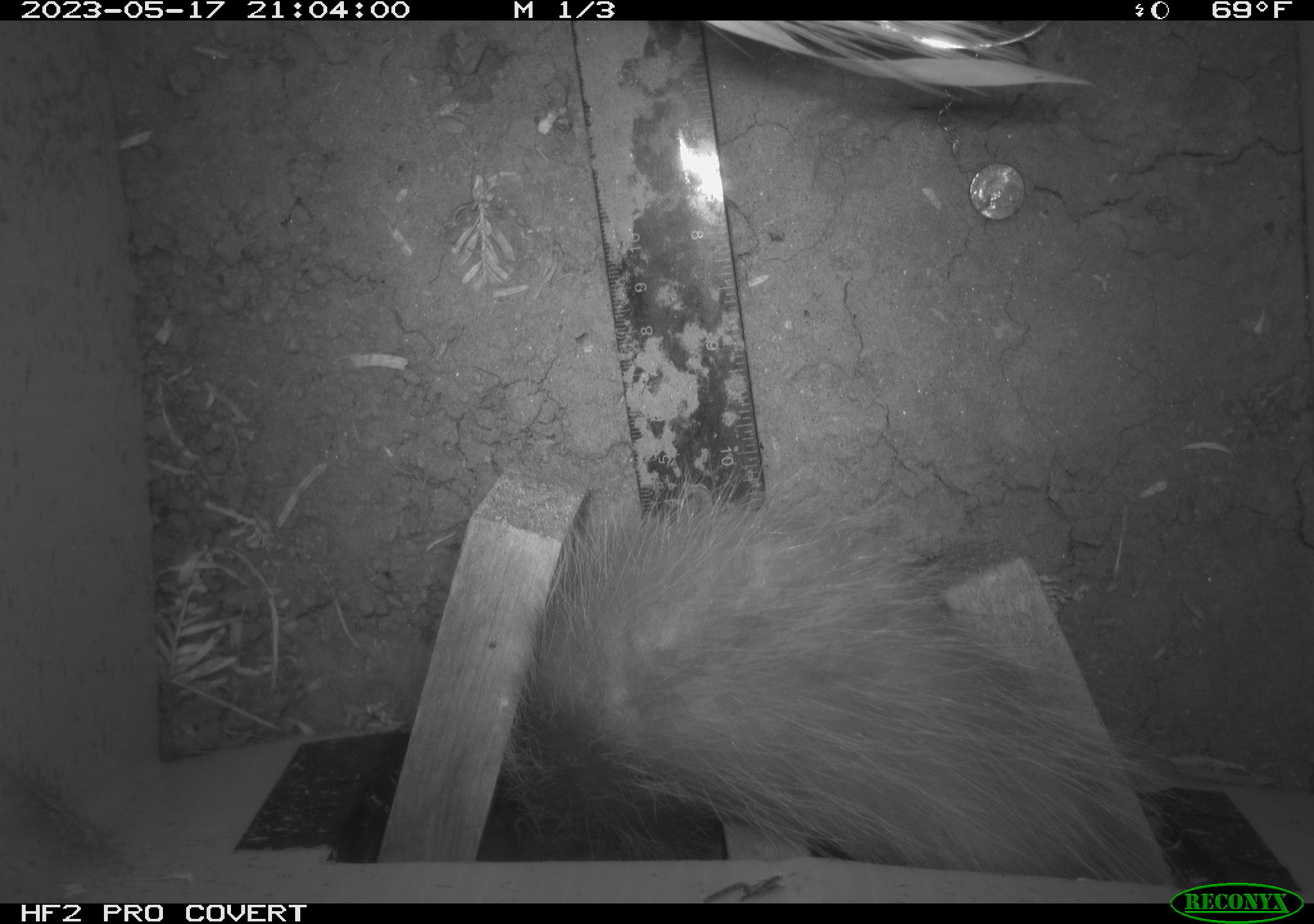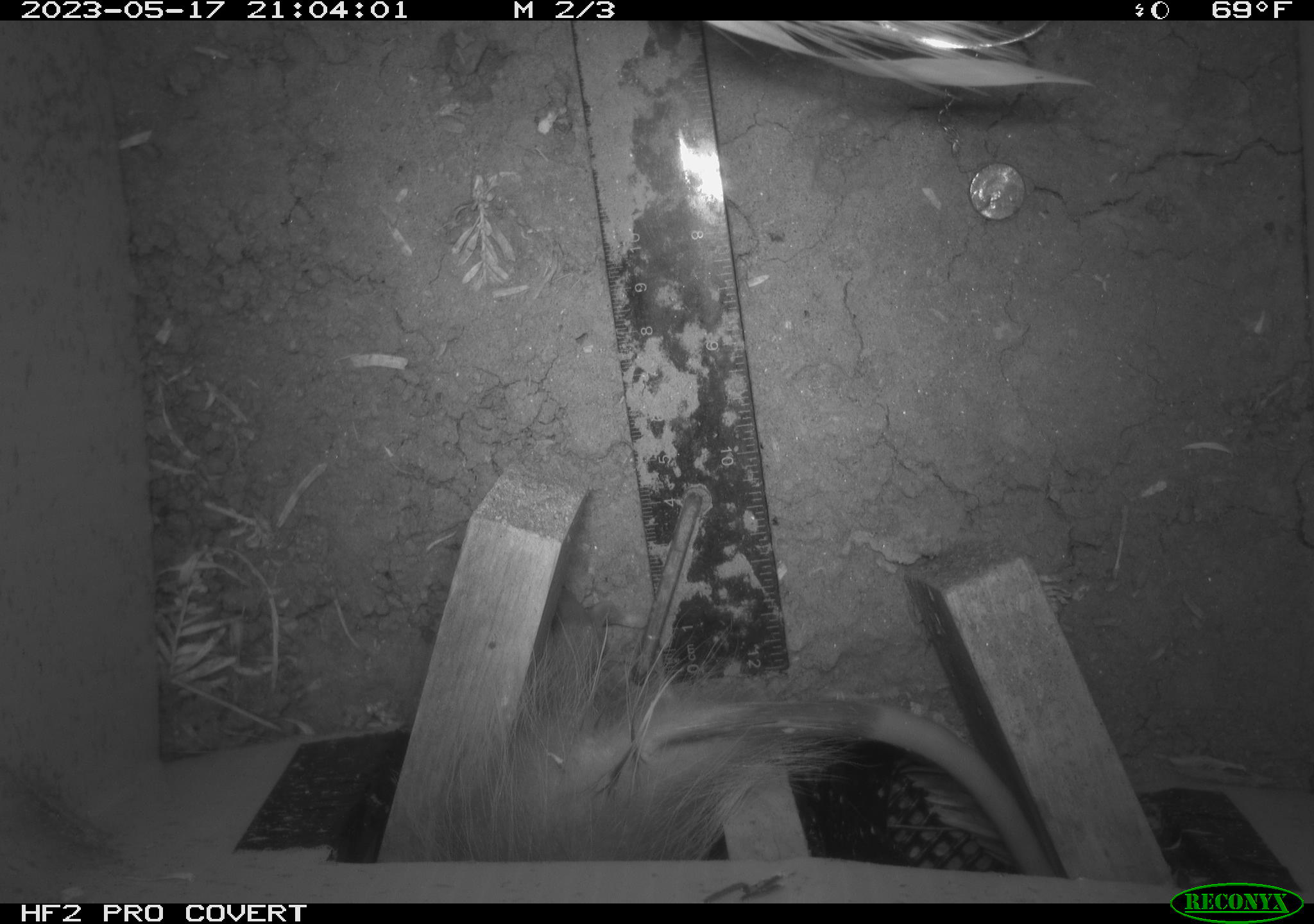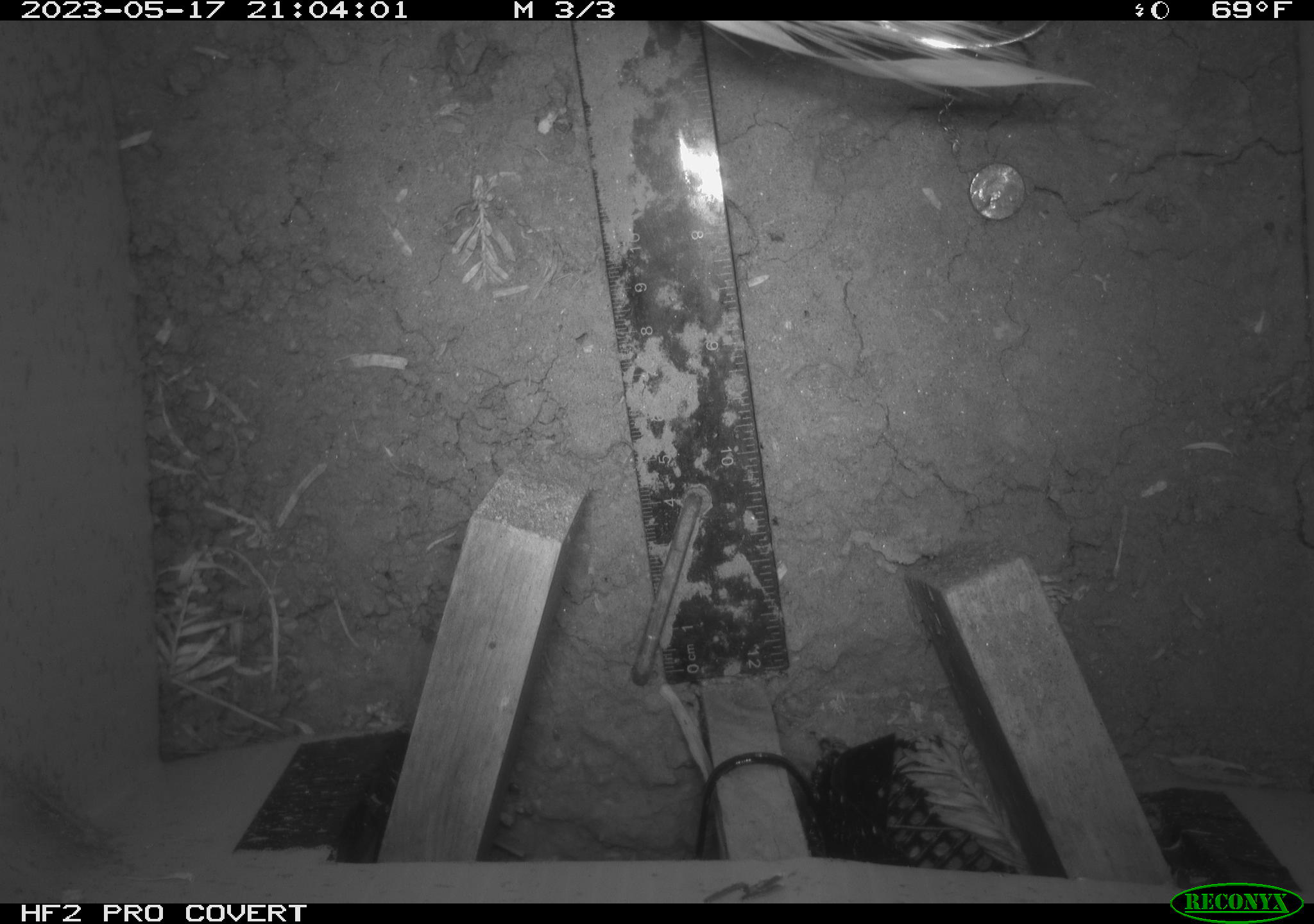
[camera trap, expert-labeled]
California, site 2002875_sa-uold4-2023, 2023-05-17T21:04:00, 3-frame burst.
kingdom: Animalia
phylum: Chordata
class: Mammalia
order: Didelphimorphia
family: Didelphidae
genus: Didelphis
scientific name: Didelphis virginiana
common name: virginia opossum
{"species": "virginia opossum (Didelphis virginiana)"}